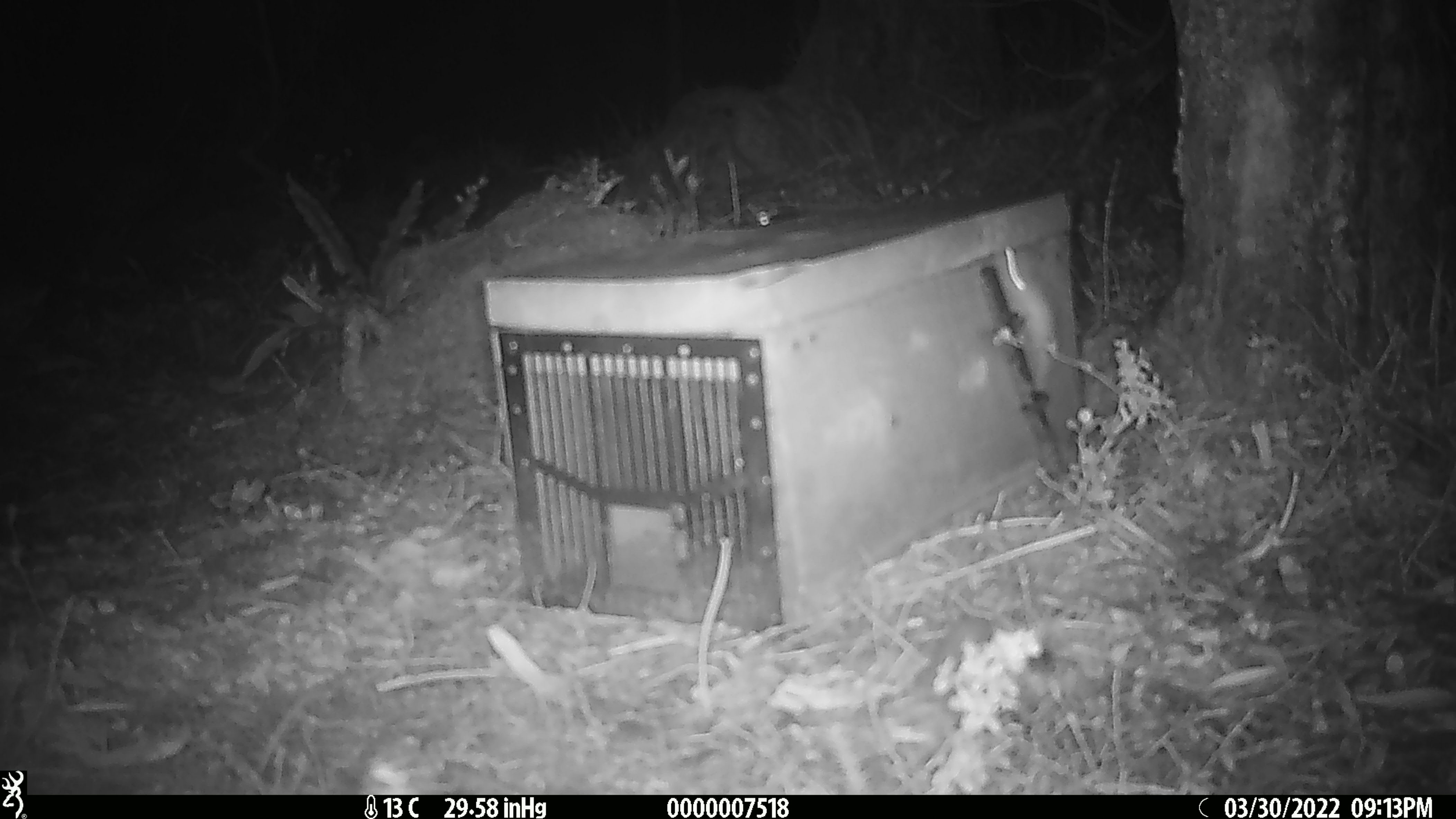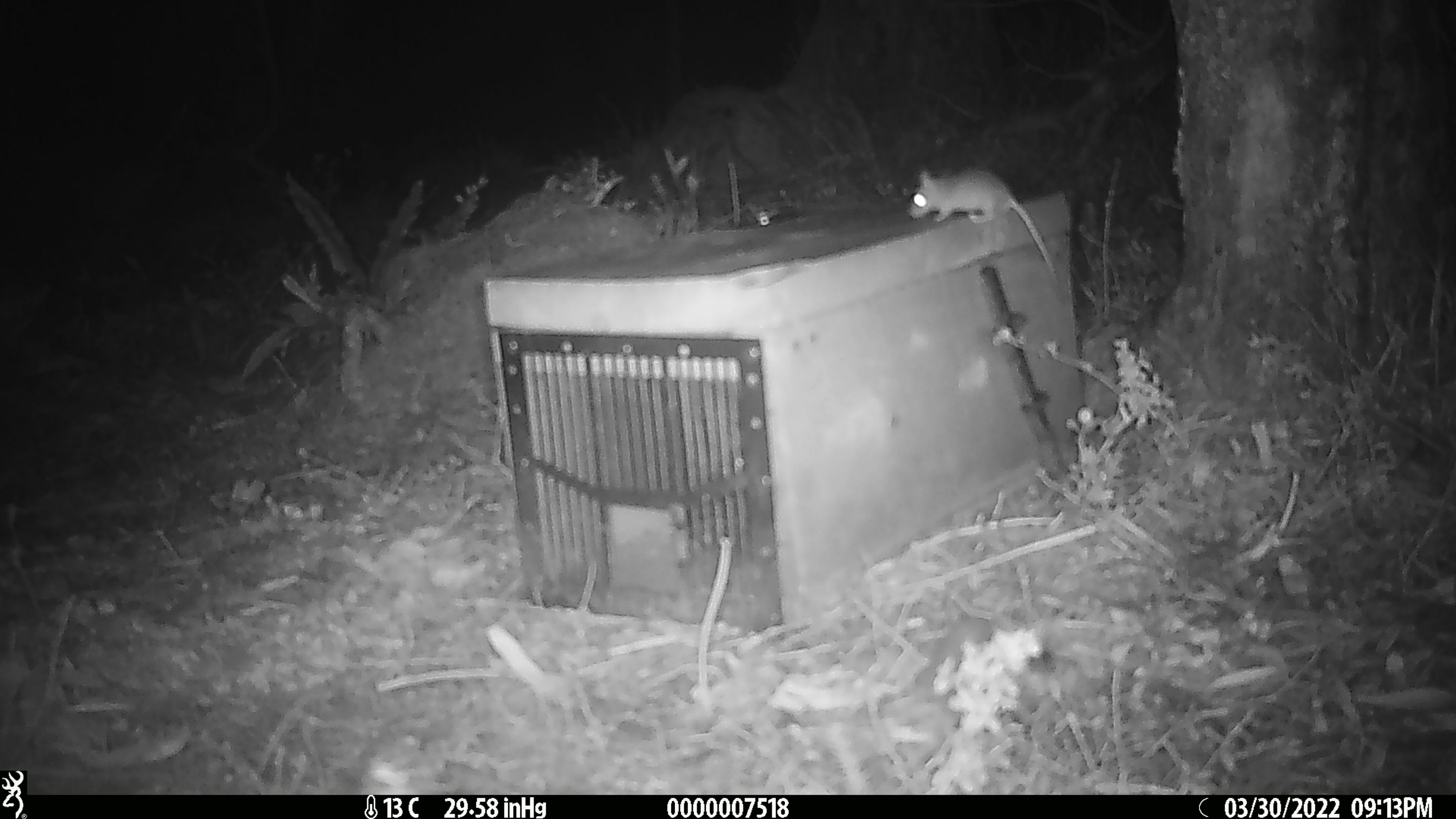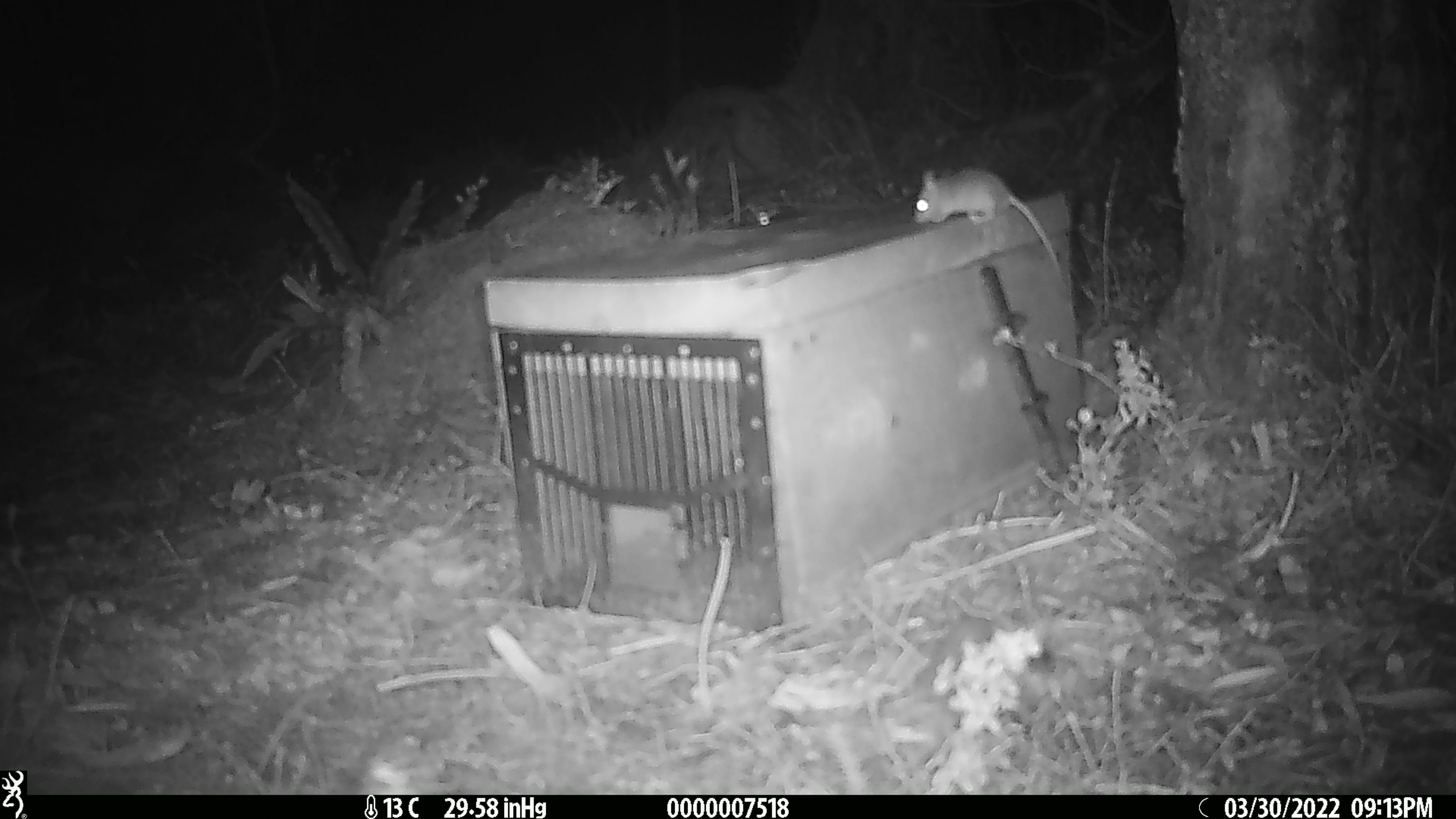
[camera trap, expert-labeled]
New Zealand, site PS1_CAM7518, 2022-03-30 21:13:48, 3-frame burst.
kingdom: Animalia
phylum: Chordata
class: Mammalia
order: Rodentia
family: Muridae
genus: Mus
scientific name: Mus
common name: mouse